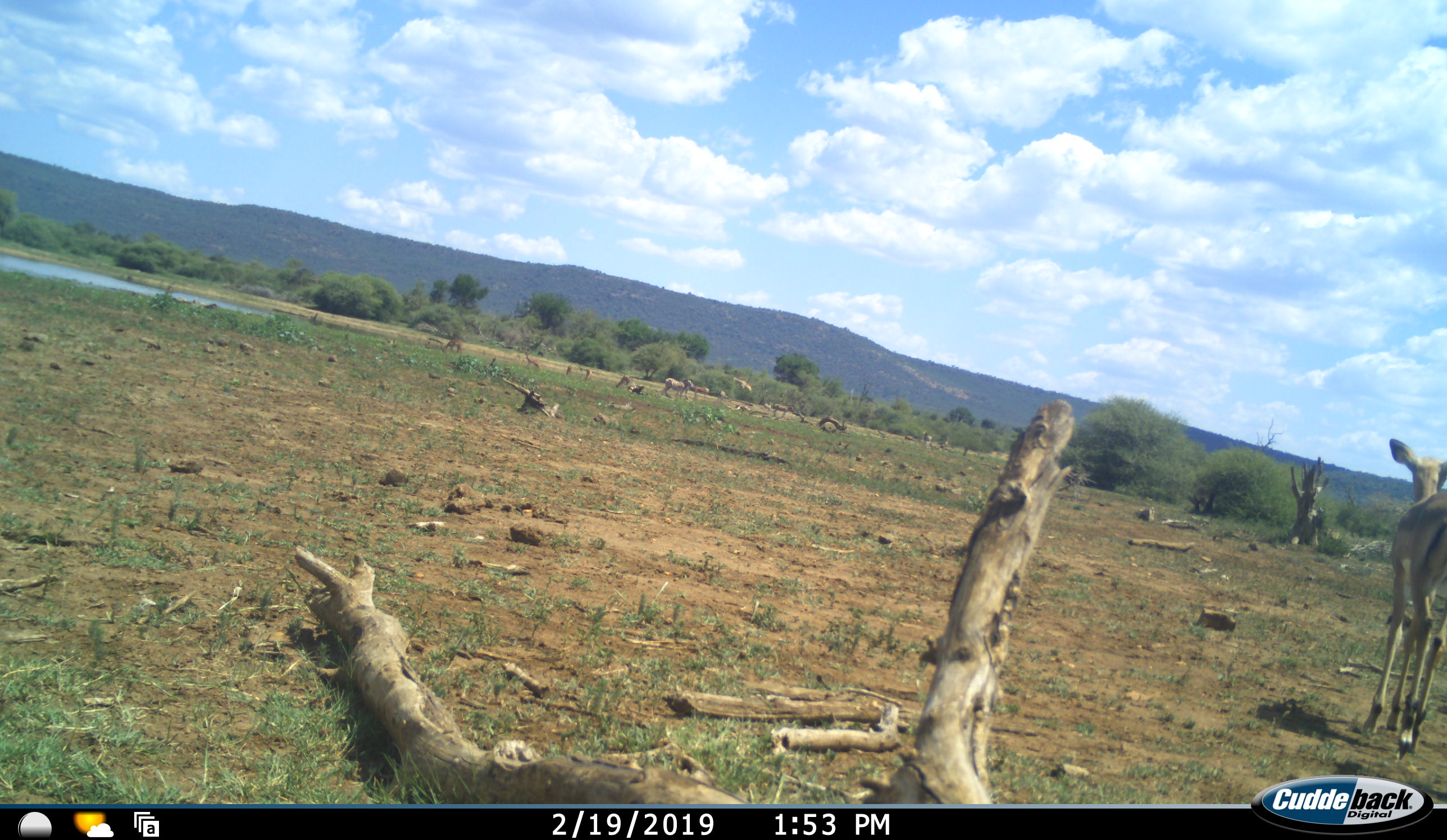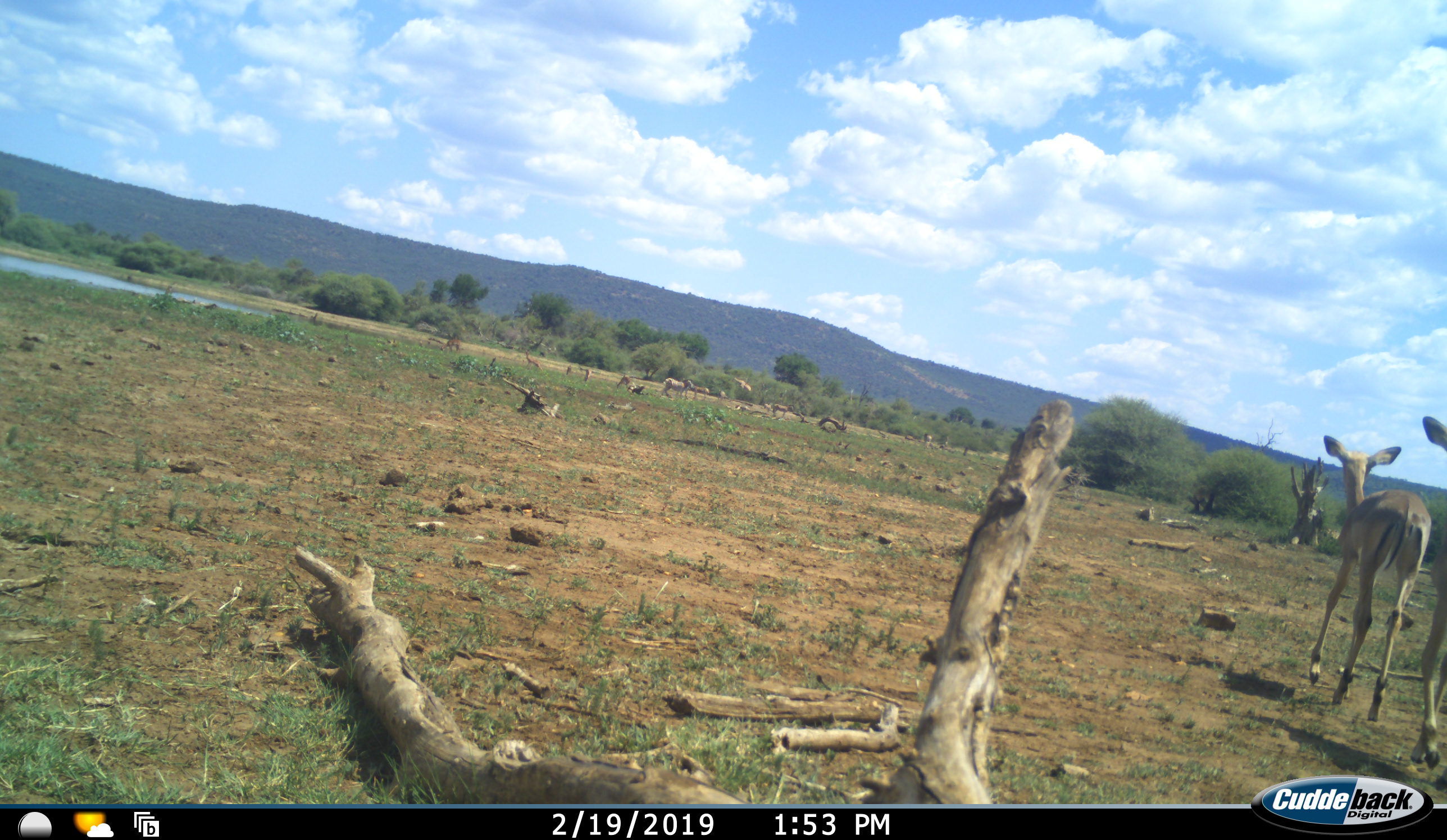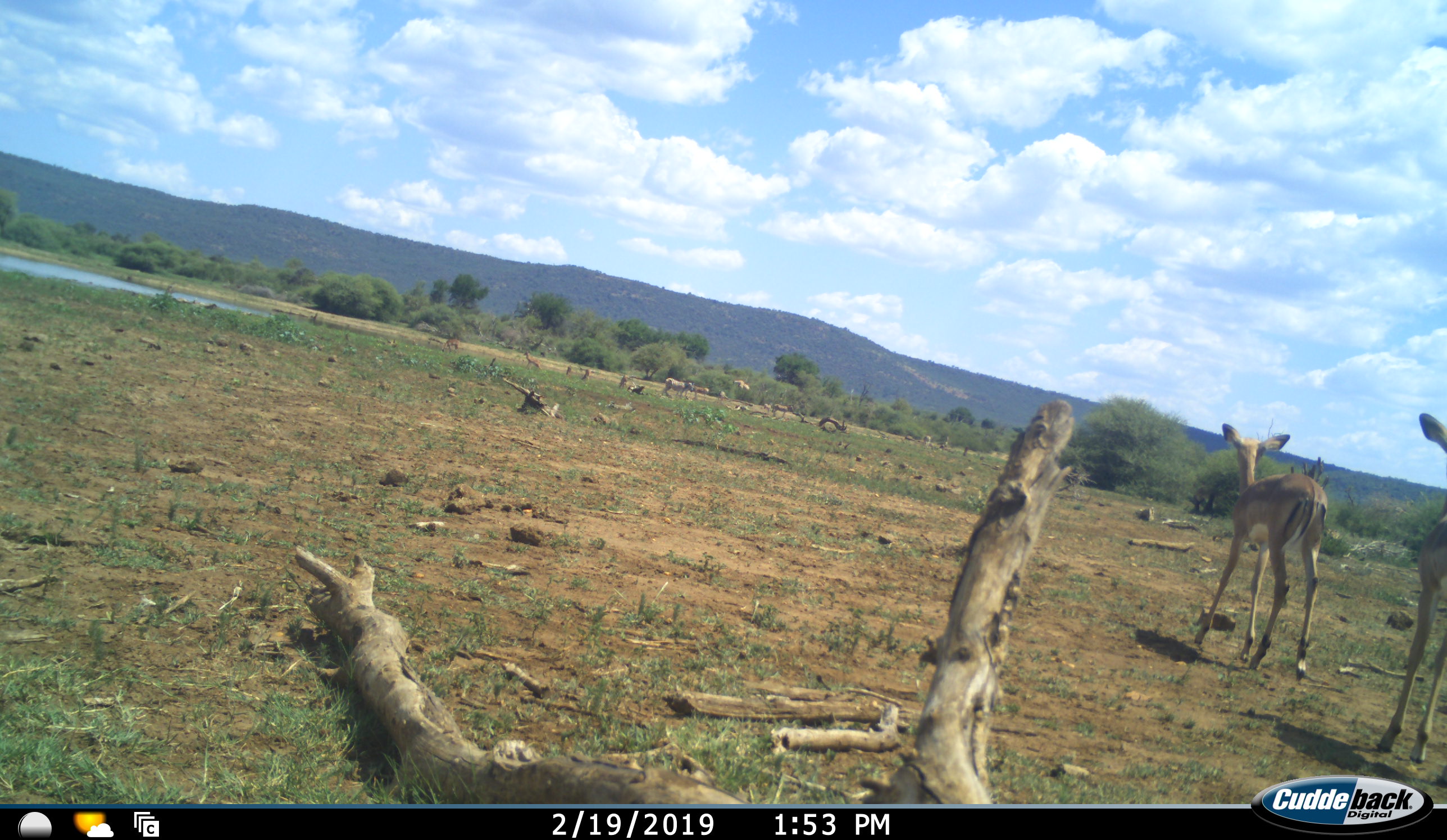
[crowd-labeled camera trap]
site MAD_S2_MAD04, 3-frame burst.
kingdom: Animalia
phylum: Chordata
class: Mammalia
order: Artiodactyla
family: Bovidae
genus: Aepyceros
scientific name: Aepyceros melampus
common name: impala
Impala (Aepyceros melampus), count 2. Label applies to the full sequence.